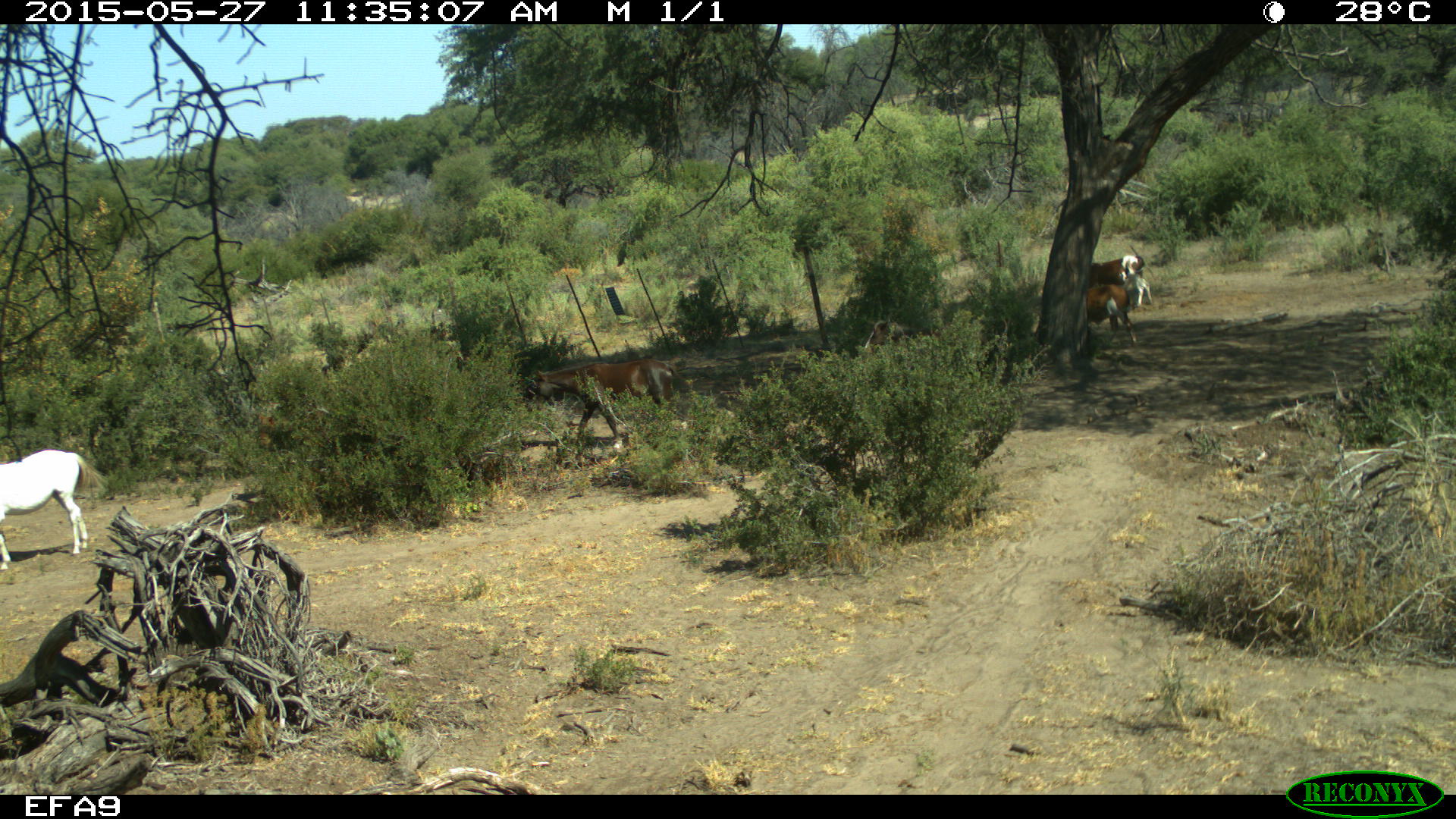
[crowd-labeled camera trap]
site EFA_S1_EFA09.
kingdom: Animalia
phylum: Chordata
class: Mammalia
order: Artiodactyla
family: Bovidae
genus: Bos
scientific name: Bos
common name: cattle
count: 4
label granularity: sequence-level